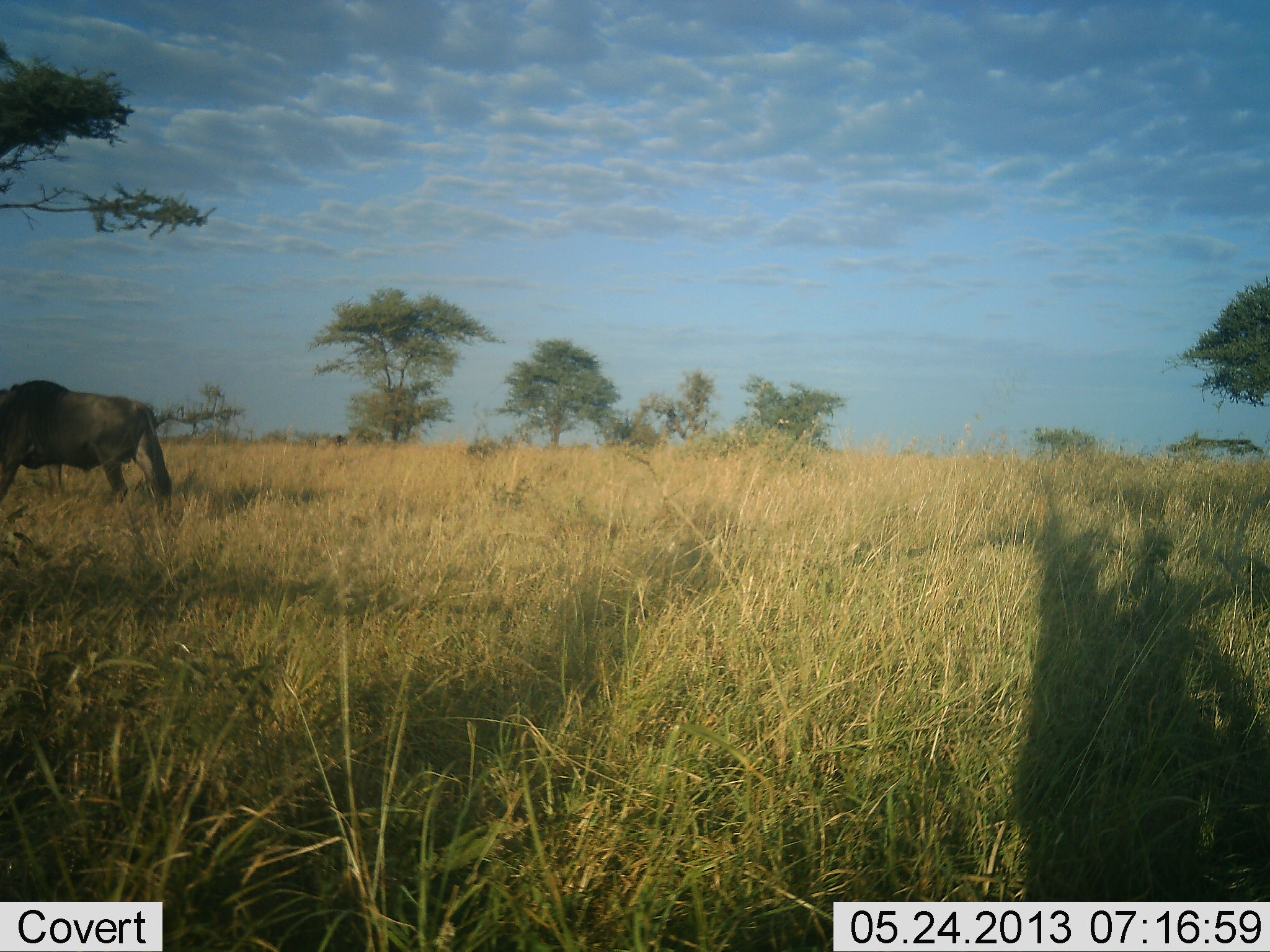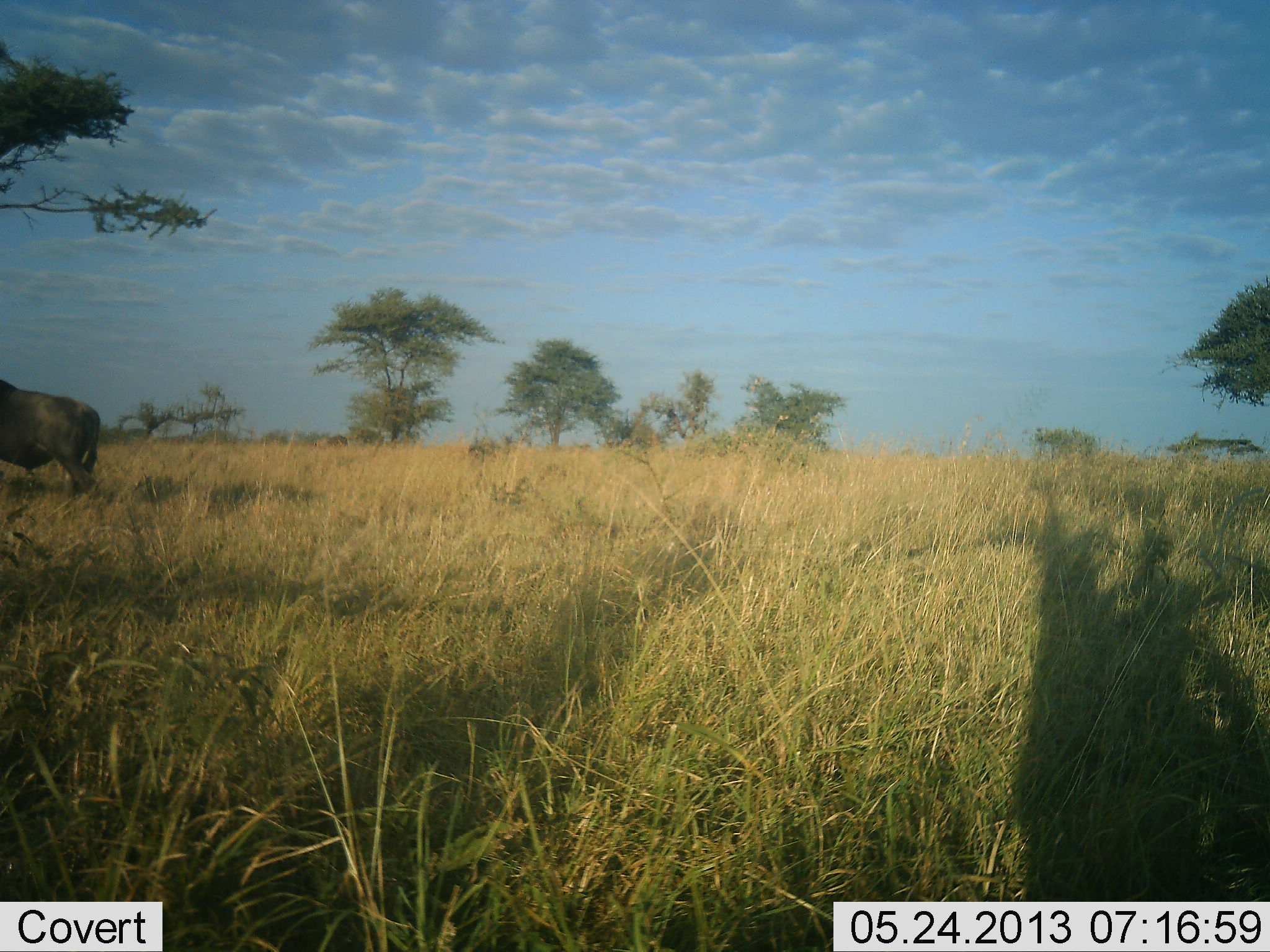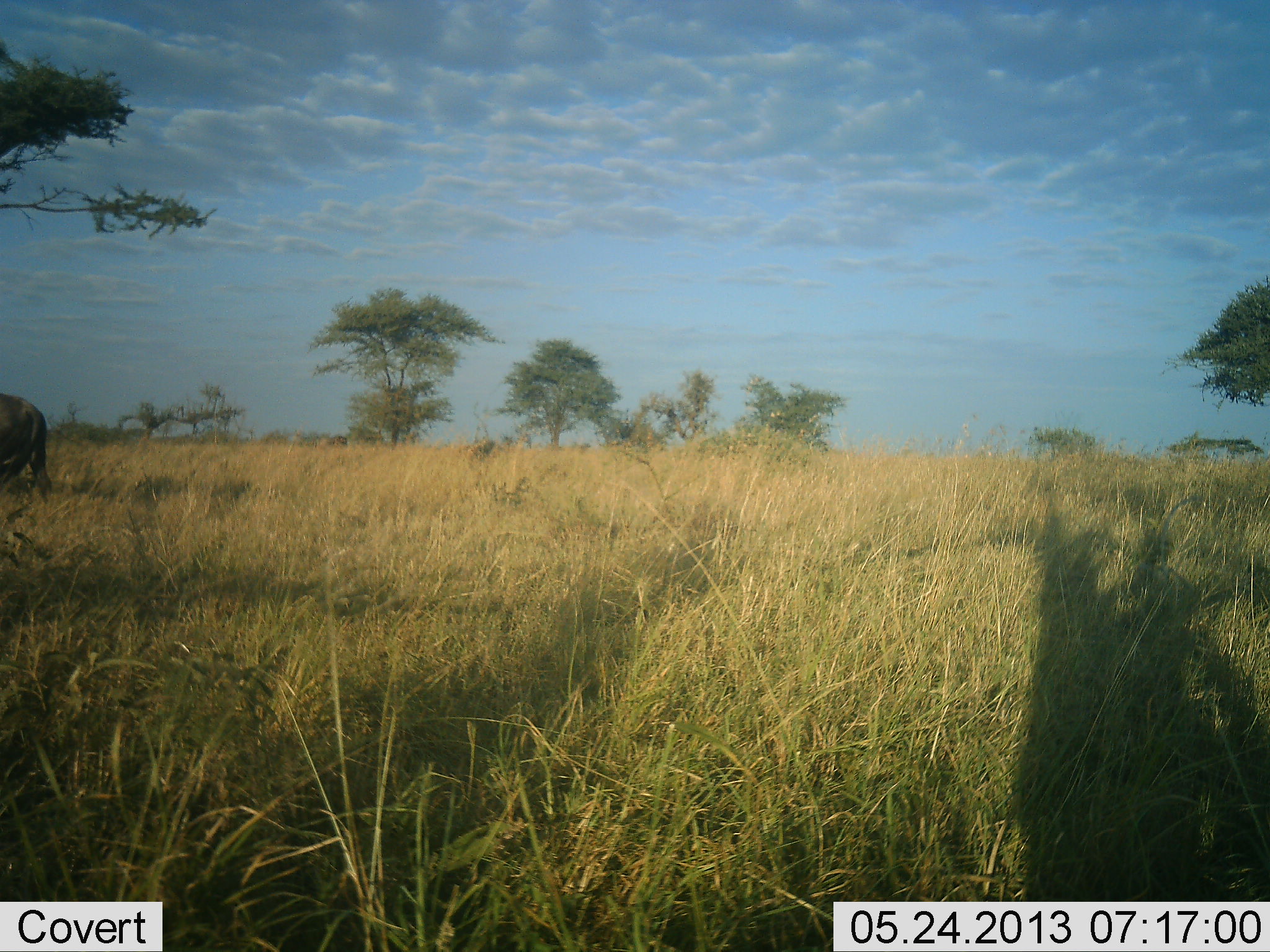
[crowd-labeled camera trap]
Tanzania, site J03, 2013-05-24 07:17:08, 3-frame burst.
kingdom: Animalia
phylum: Chordata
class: Mammalia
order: Artiodactyla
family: Bovidae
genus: Connochaetes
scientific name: Connochaetes taurinus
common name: blue wildebeest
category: wildebeest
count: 1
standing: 7%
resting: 0%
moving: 93%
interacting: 0%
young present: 0%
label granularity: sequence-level